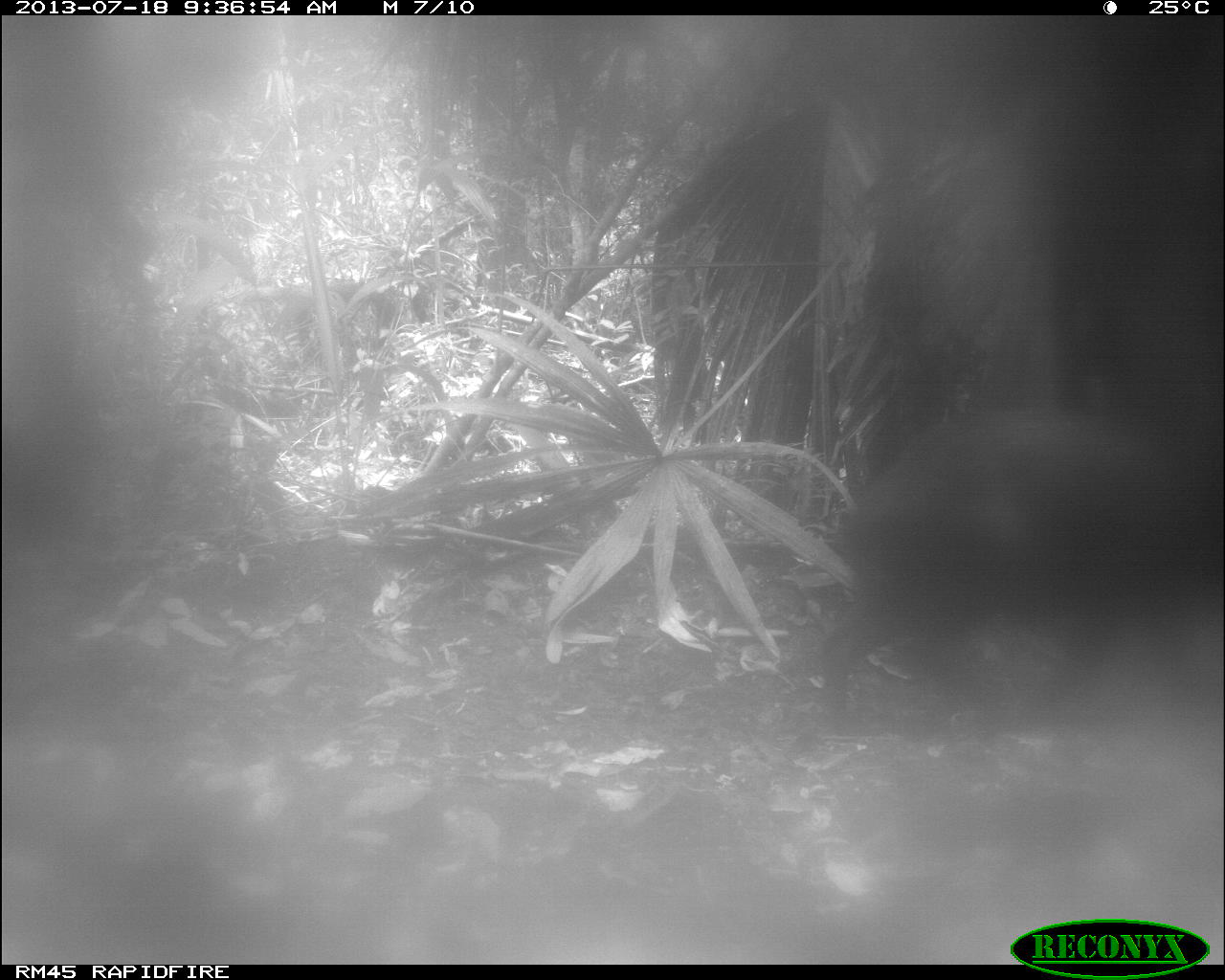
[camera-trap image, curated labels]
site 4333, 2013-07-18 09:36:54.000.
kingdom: Animalia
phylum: Chordata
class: Mammalia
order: Artiodactyla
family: Tayassuidae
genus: Tayassu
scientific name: Tayassu pecari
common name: white-lipped peccary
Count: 2.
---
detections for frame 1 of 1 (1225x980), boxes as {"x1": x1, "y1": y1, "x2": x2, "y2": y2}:
tayassu pecari: {"x1": 814, "y1": 407, "x2": 1223, "y2": 737}